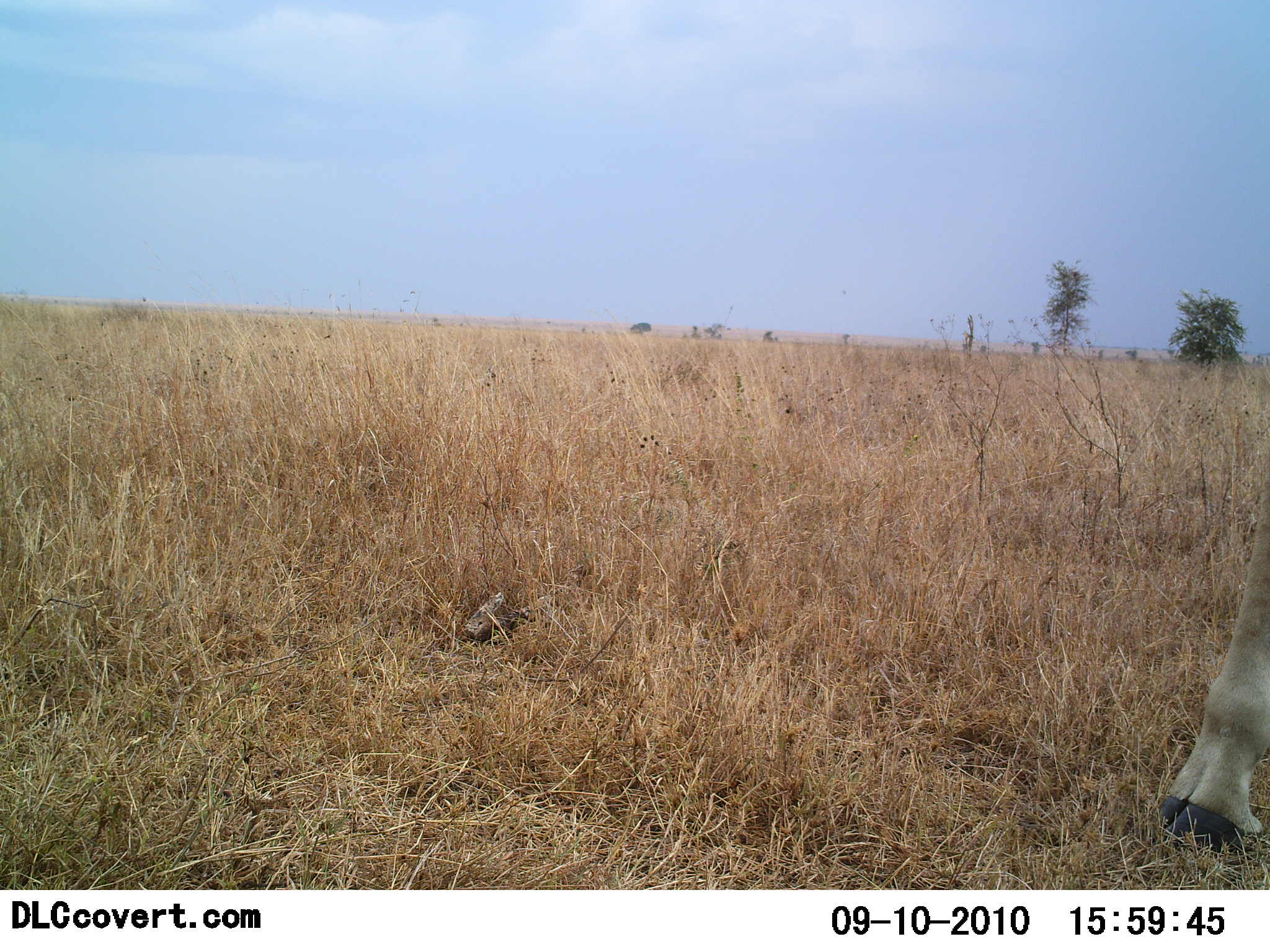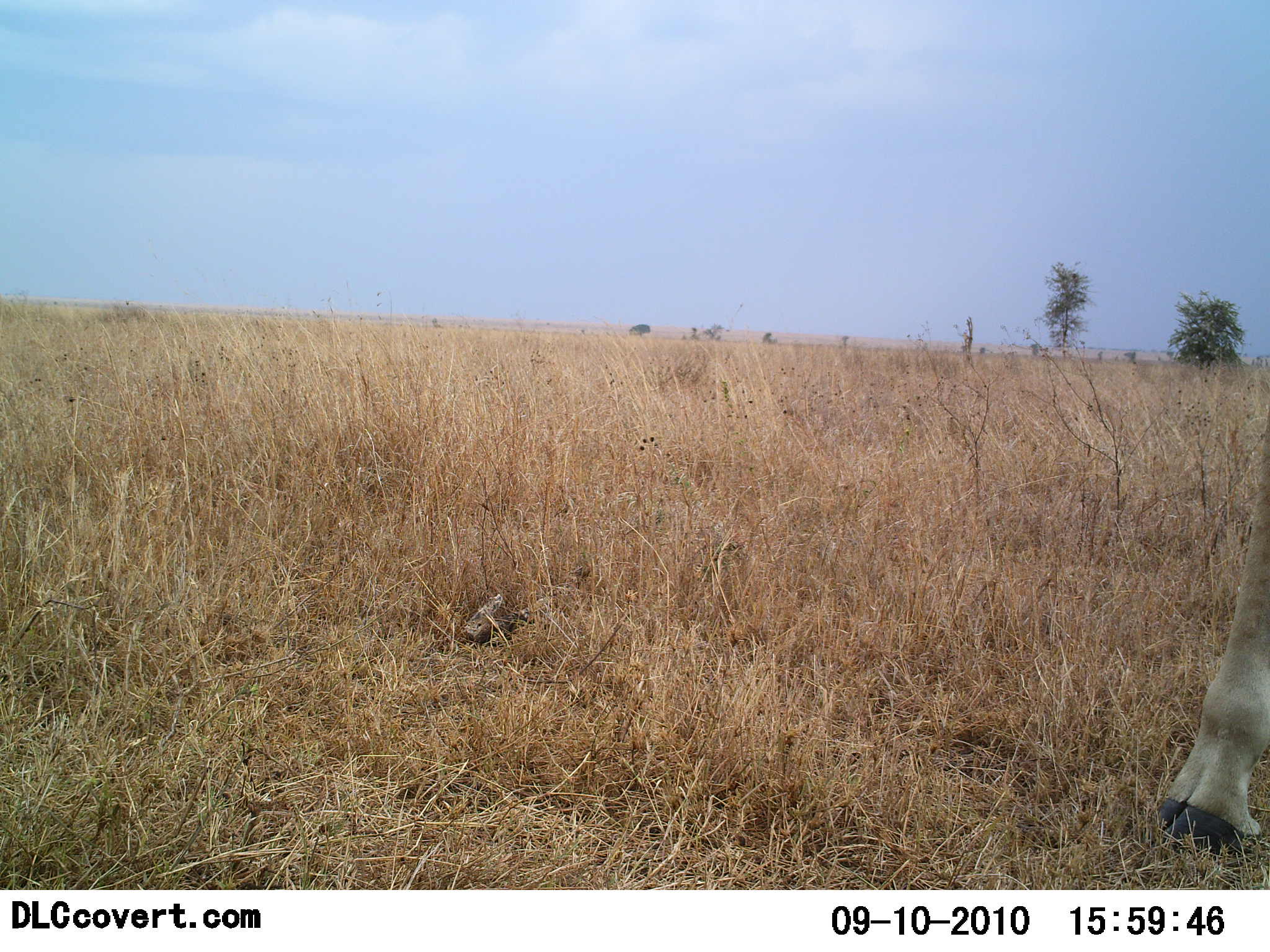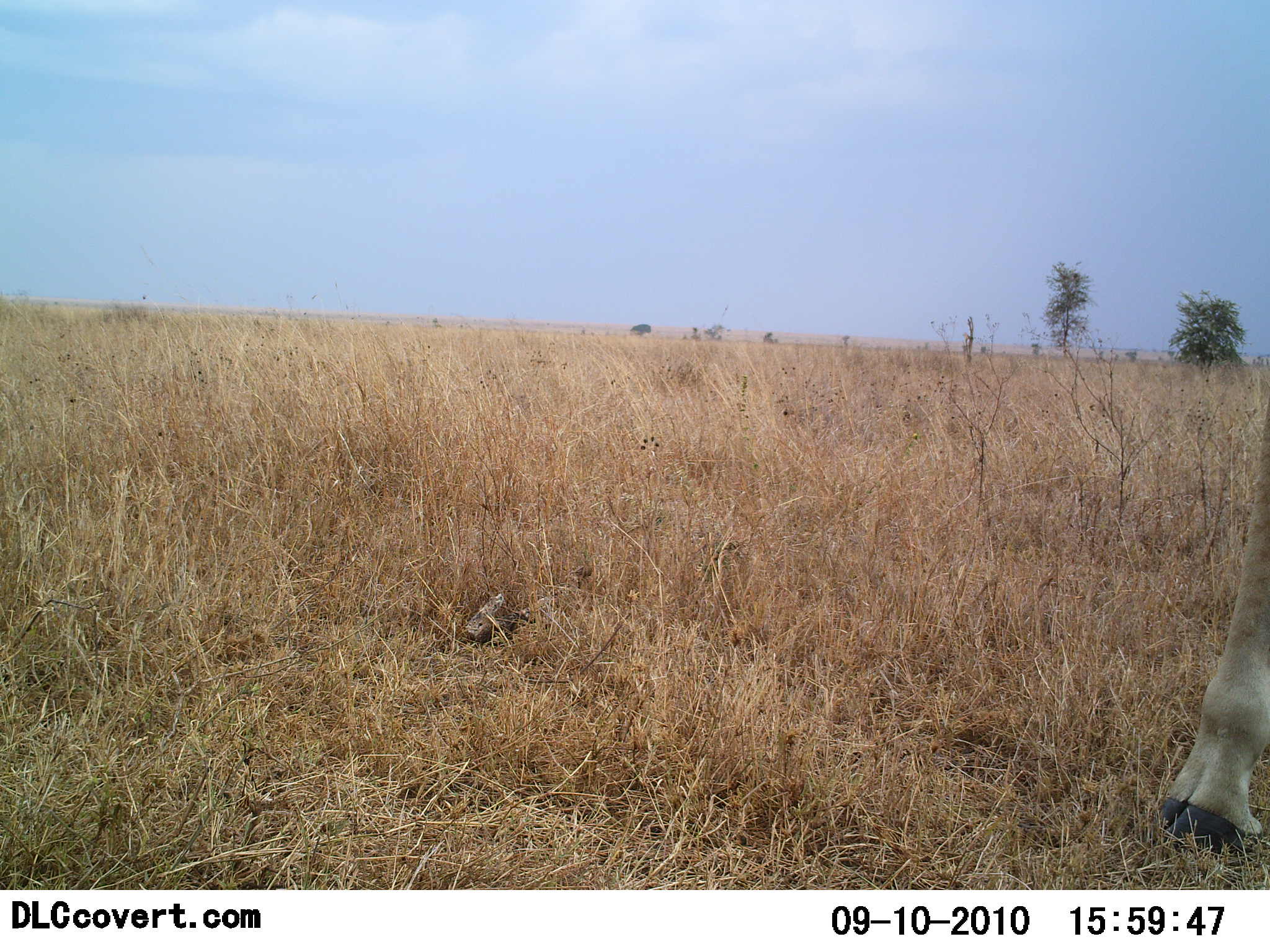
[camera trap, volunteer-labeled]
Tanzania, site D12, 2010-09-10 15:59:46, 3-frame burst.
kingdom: Animalia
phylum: Chordata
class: Mammalia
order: Artiodactyla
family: Giraffidae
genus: Giraffa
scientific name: Giraffa camelopardalis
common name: giraffe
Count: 1.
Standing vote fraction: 100%.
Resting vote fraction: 0%.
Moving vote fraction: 0%.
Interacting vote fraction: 0%.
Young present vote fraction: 0%.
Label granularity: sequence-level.